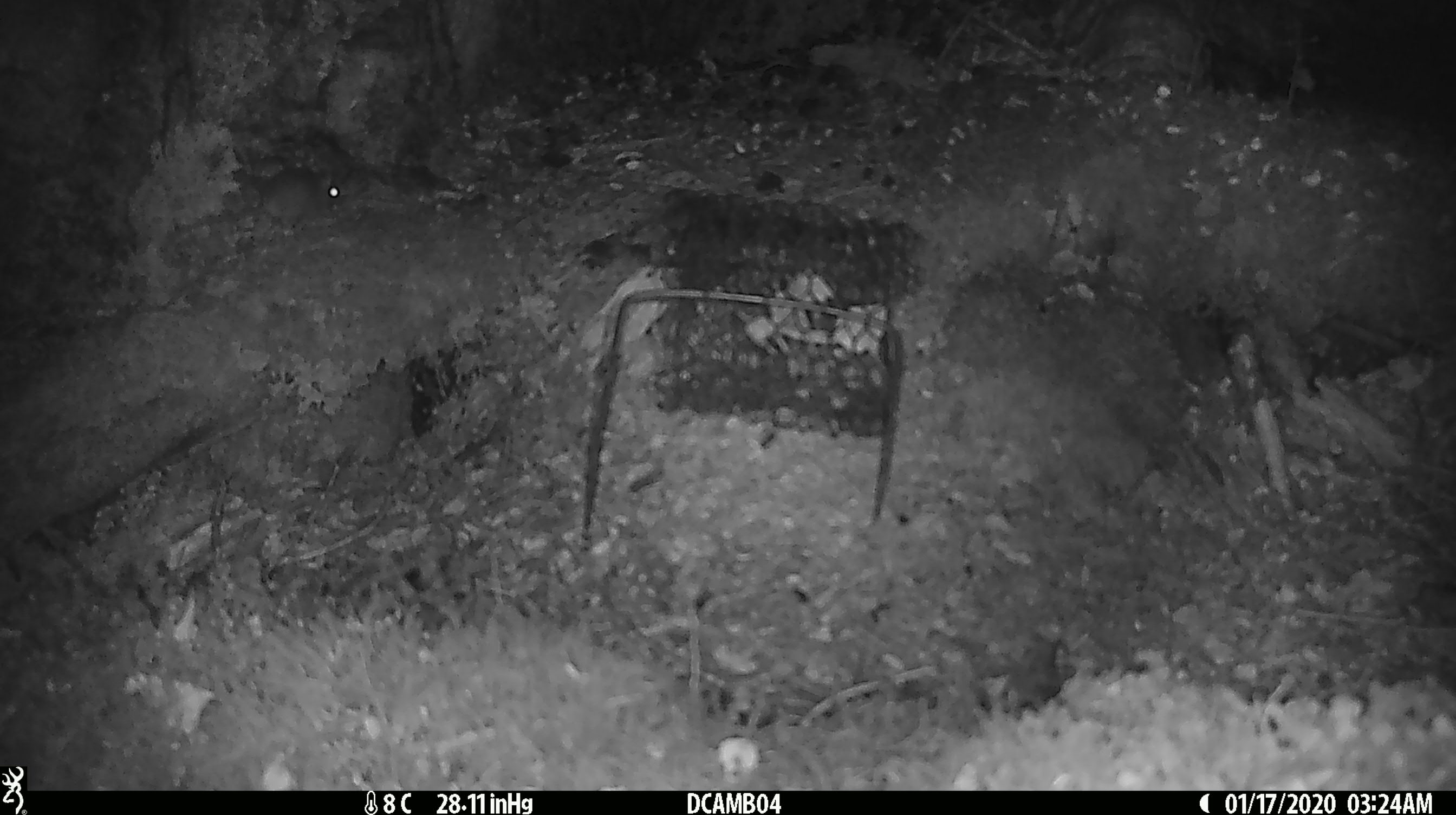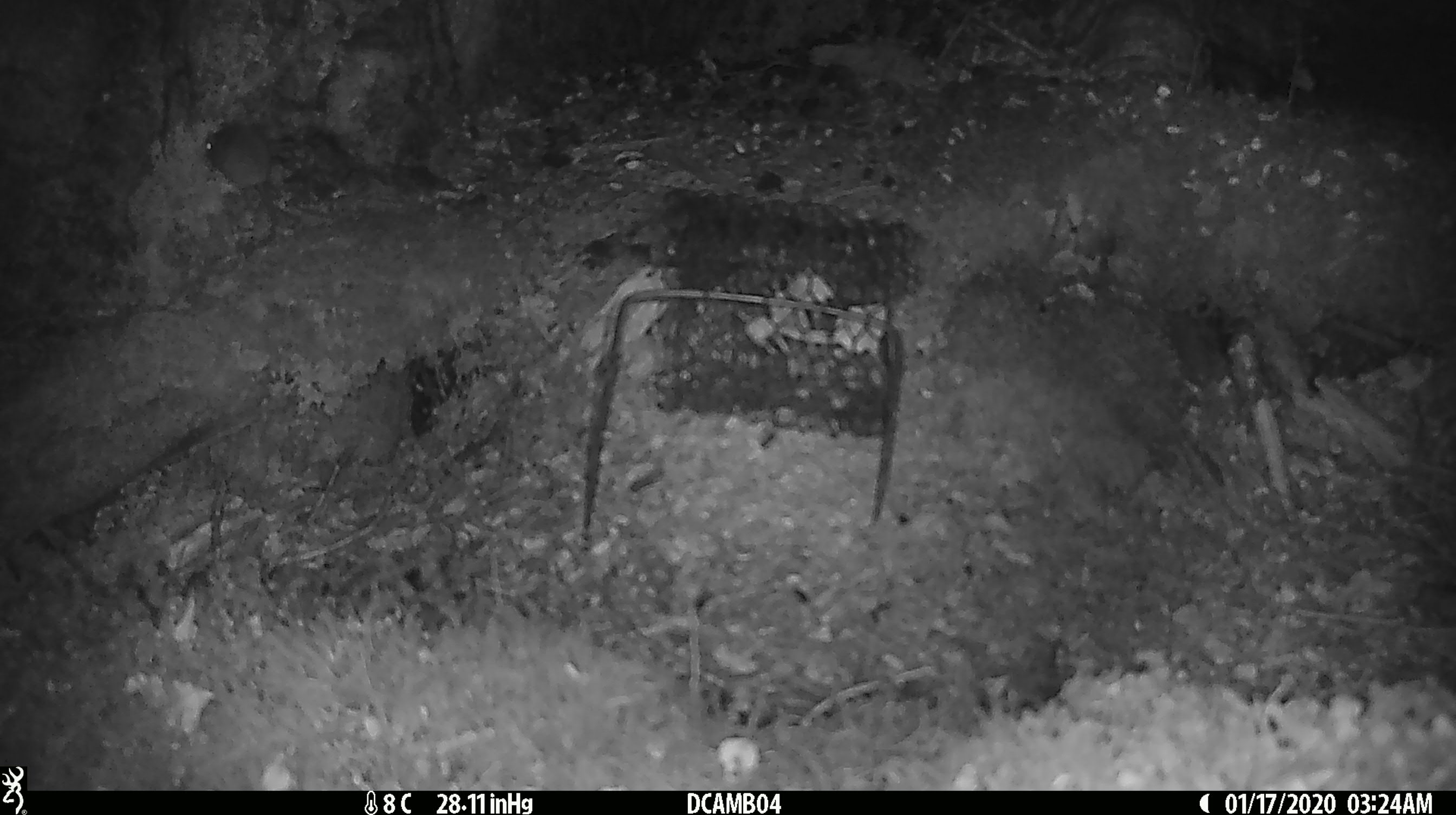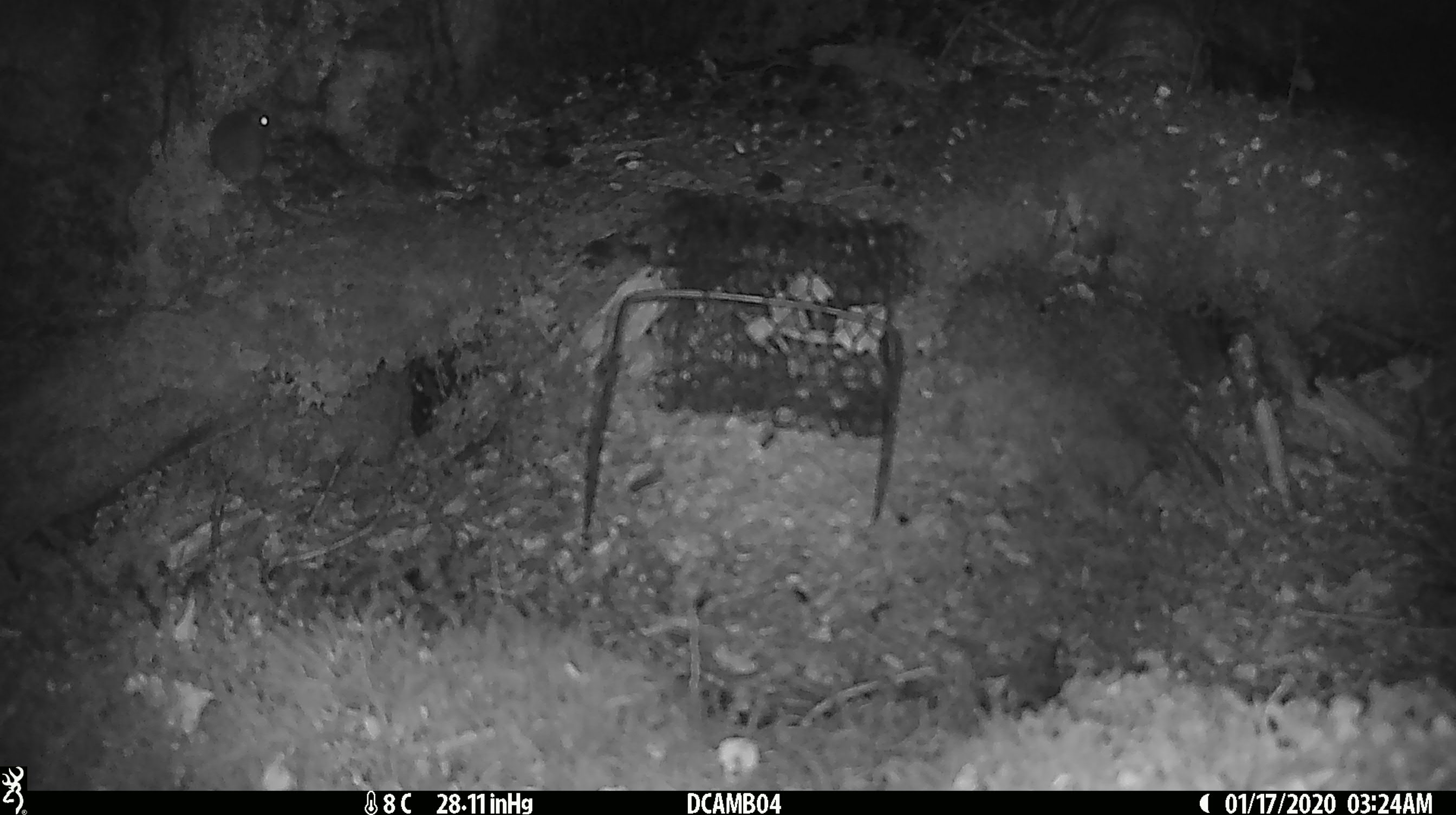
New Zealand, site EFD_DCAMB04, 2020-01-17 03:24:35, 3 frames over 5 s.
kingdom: Animalia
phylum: Chordata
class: Mammalia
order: Rodentia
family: Muridae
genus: Mus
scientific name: Mus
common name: mouse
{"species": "mouse (Mus)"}